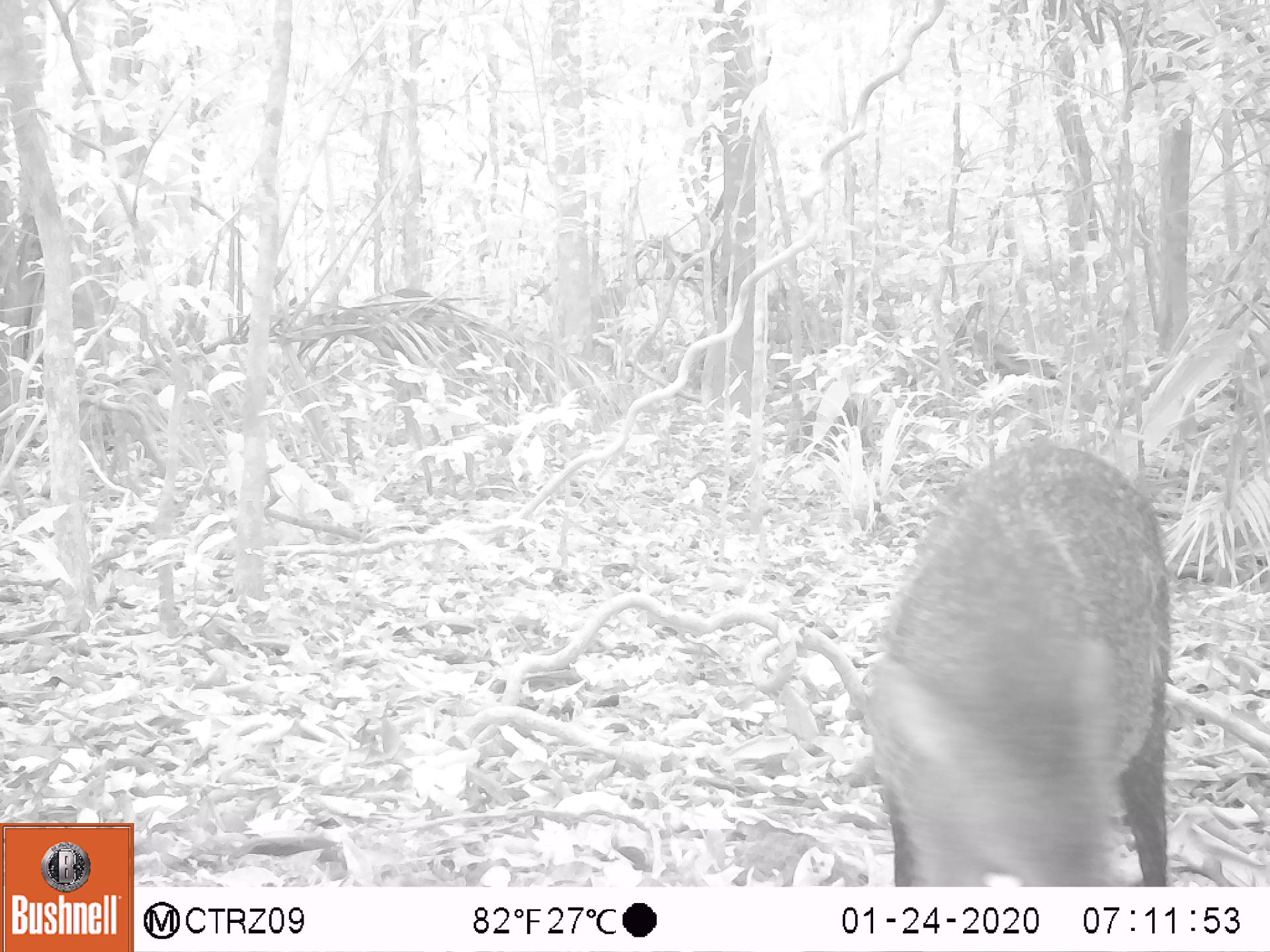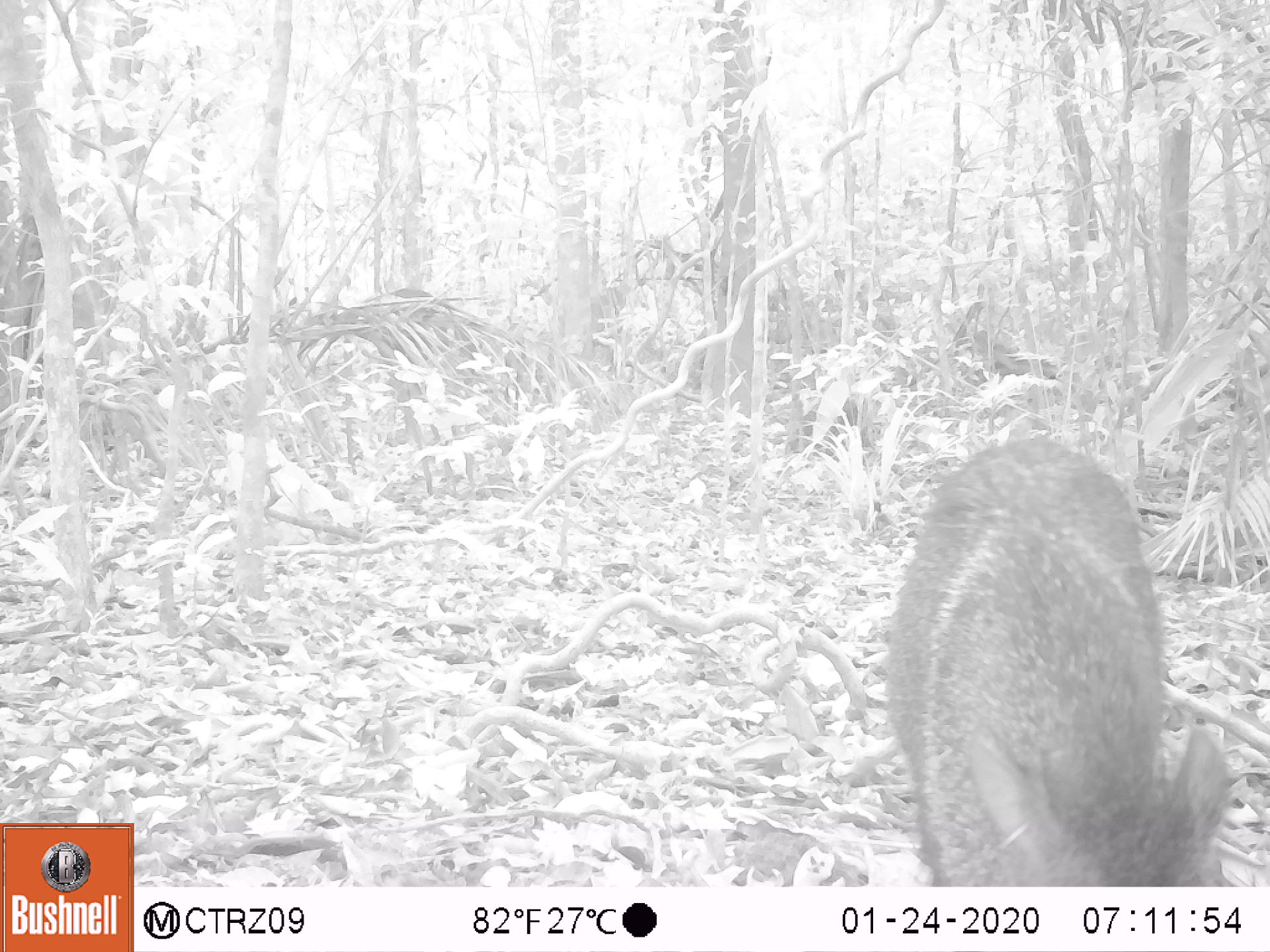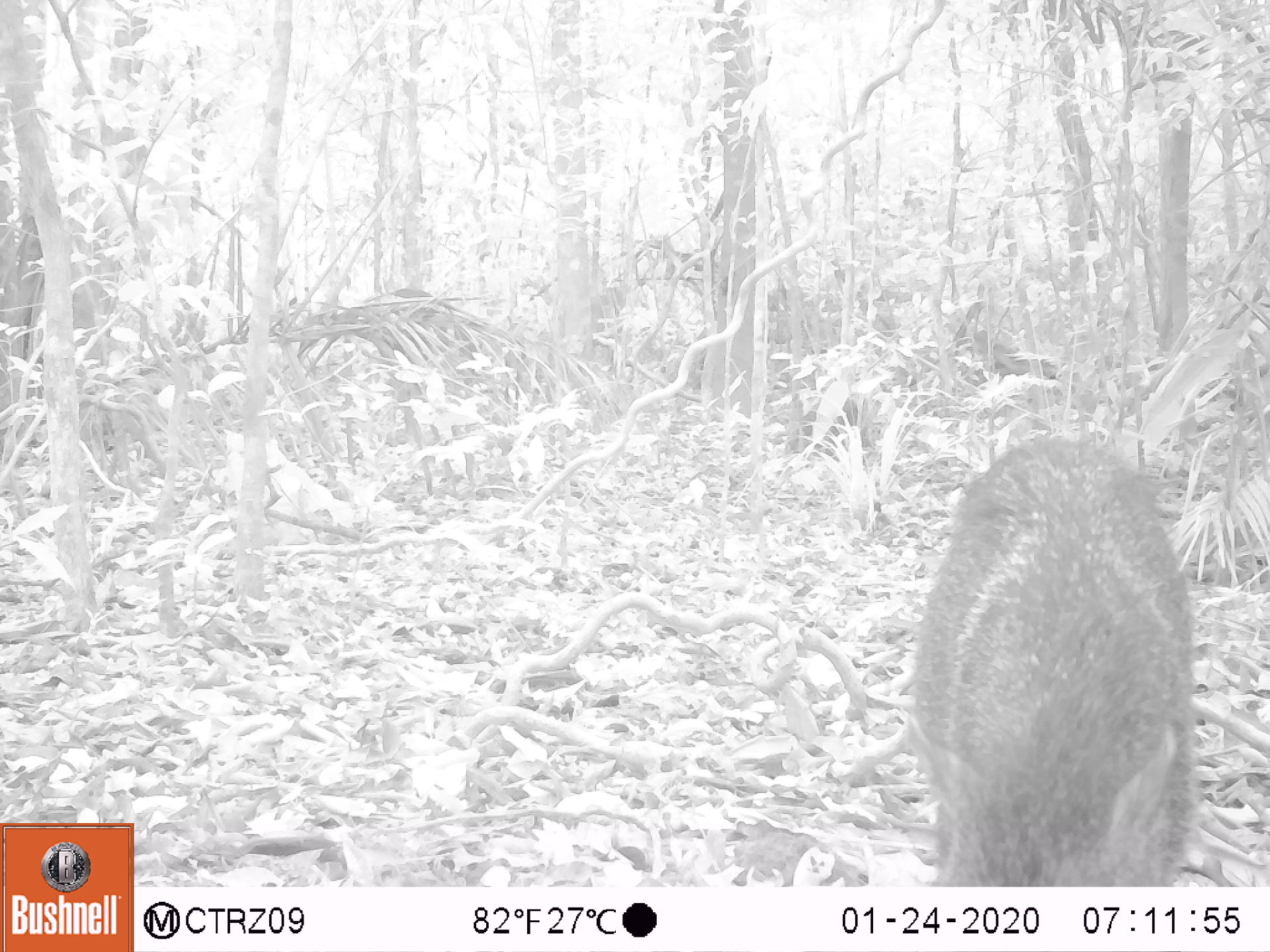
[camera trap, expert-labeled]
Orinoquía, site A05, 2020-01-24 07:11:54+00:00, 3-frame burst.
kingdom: Animalia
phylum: Chordata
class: Mammalia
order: Artiodactyla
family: Tayassuidae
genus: Pecari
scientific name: Pecari tajacu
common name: collared peccary